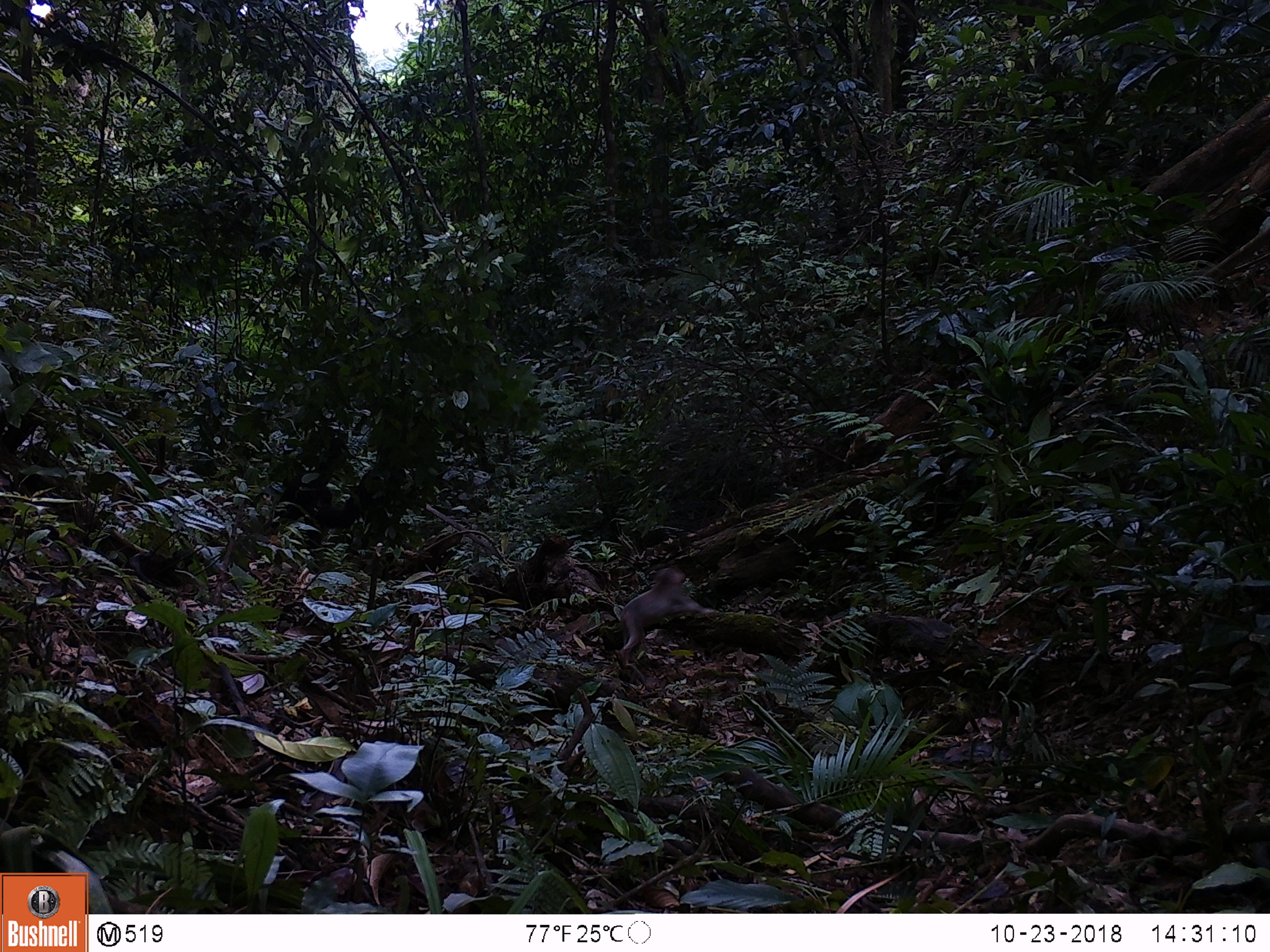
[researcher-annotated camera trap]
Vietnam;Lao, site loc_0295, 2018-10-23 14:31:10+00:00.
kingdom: Animalia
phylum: Chordata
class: Mammalia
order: Primates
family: Cercopithecidae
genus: Macaca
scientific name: Macaca arctoides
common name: stump-tailed macaque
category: stump tailed macaque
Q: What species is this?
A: Stump tailed macaque (stump-tailed macaque) (Macaca arctoides).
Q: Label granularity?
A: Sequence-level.